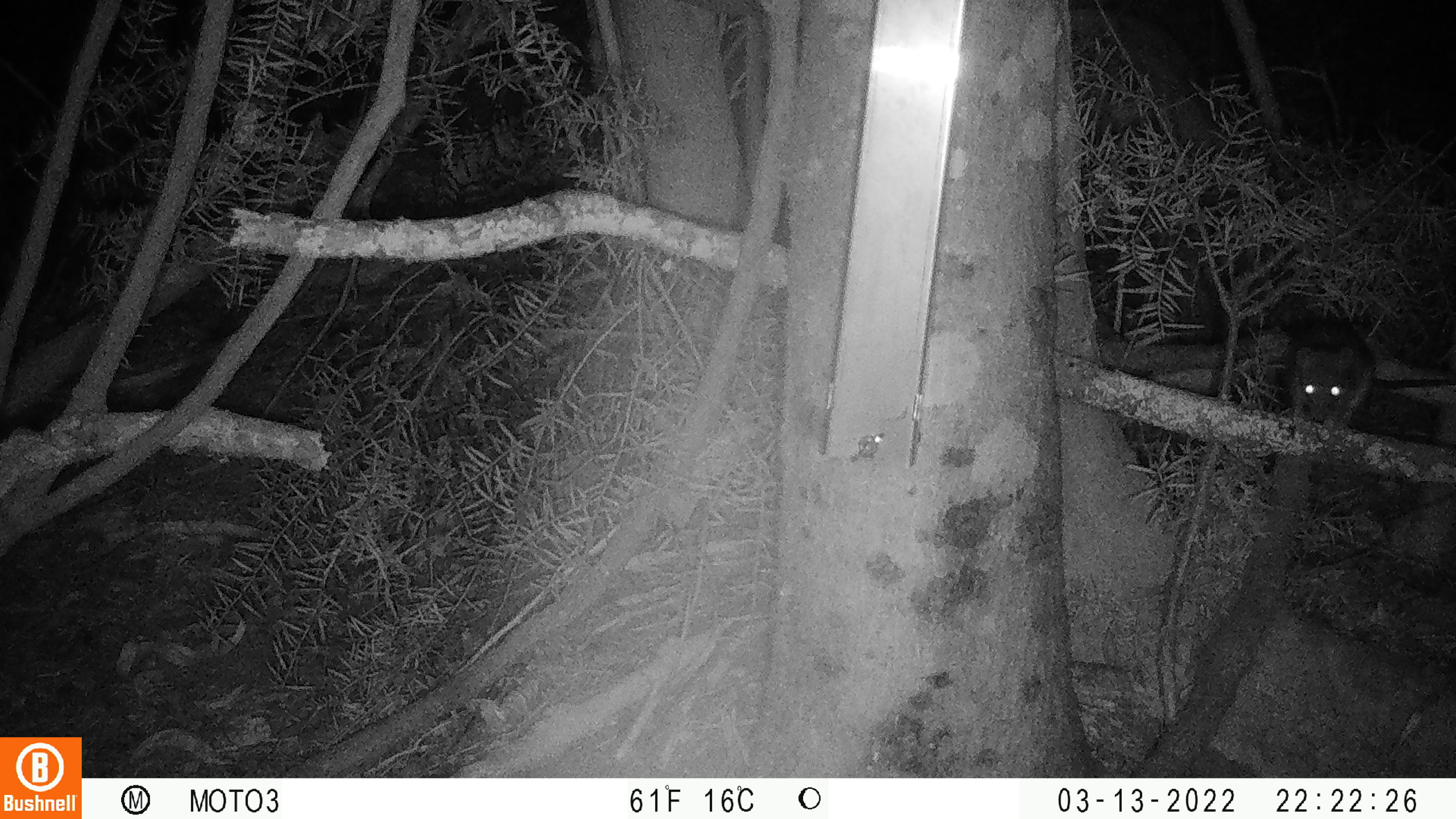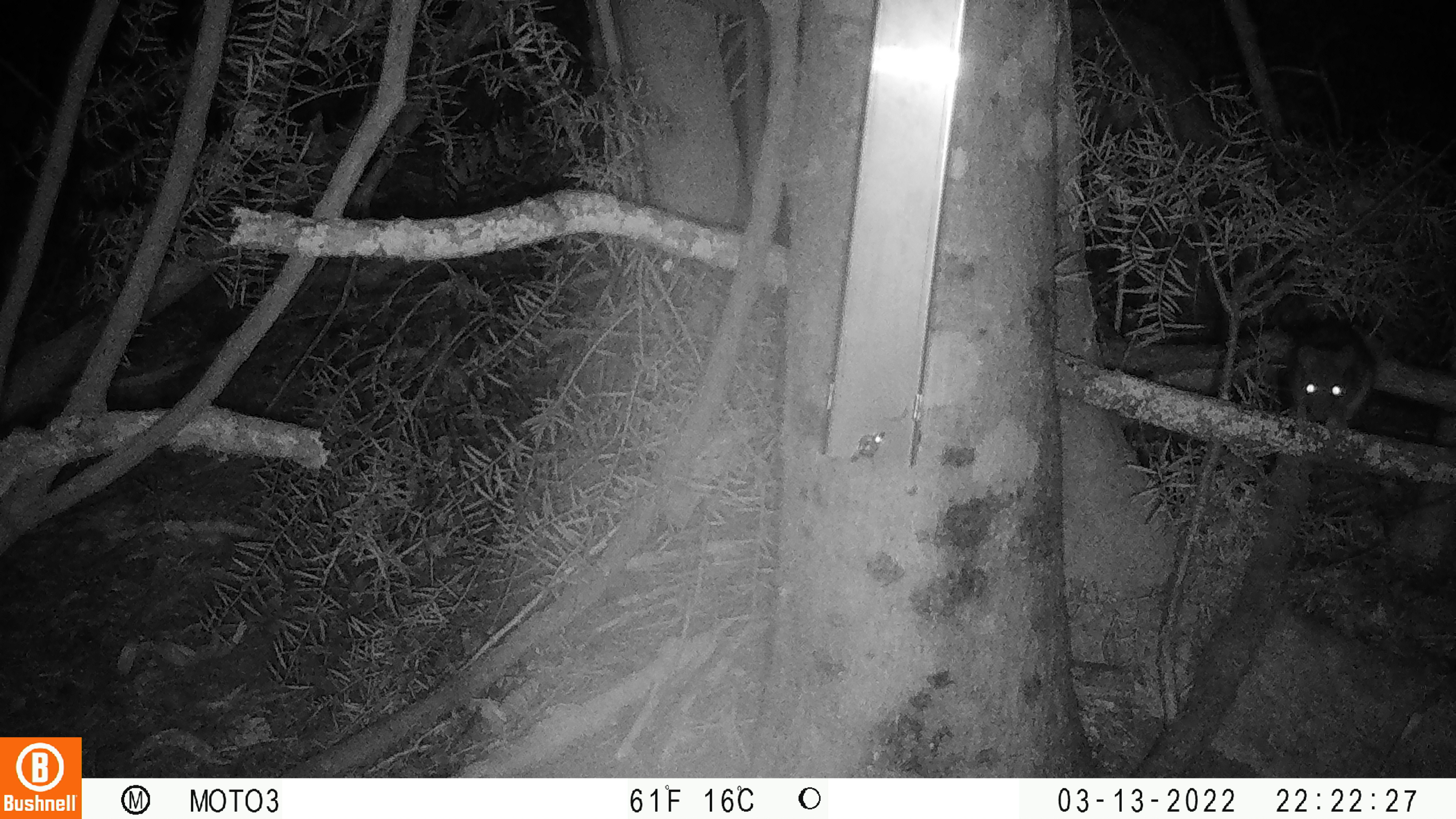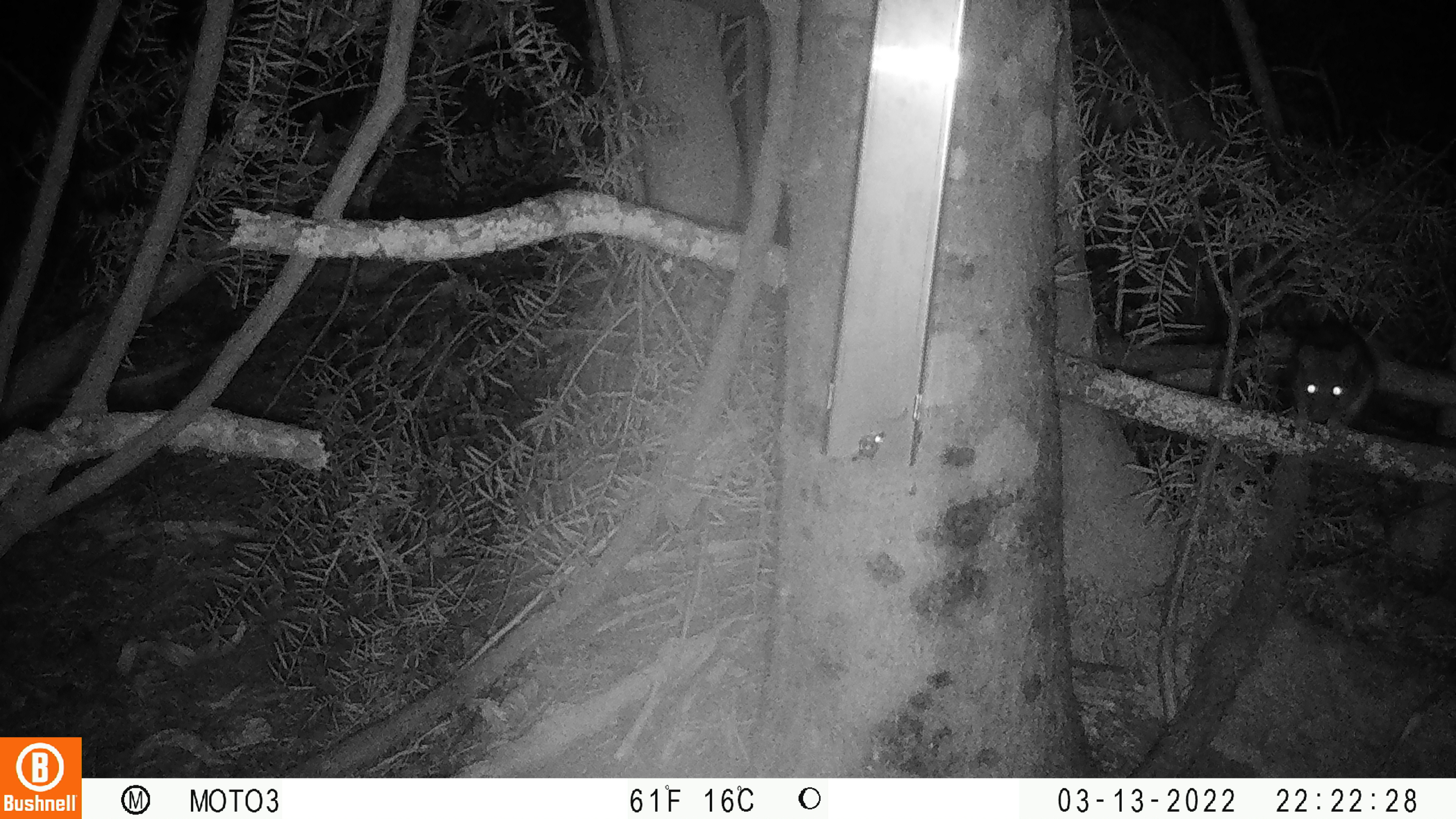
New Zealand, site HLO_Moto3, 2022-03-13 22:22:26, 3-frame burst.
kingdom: Animalia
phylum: Chordata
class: Mammalia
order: Rodentia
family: Muridae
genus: Rattus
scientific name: Rattus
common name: rat